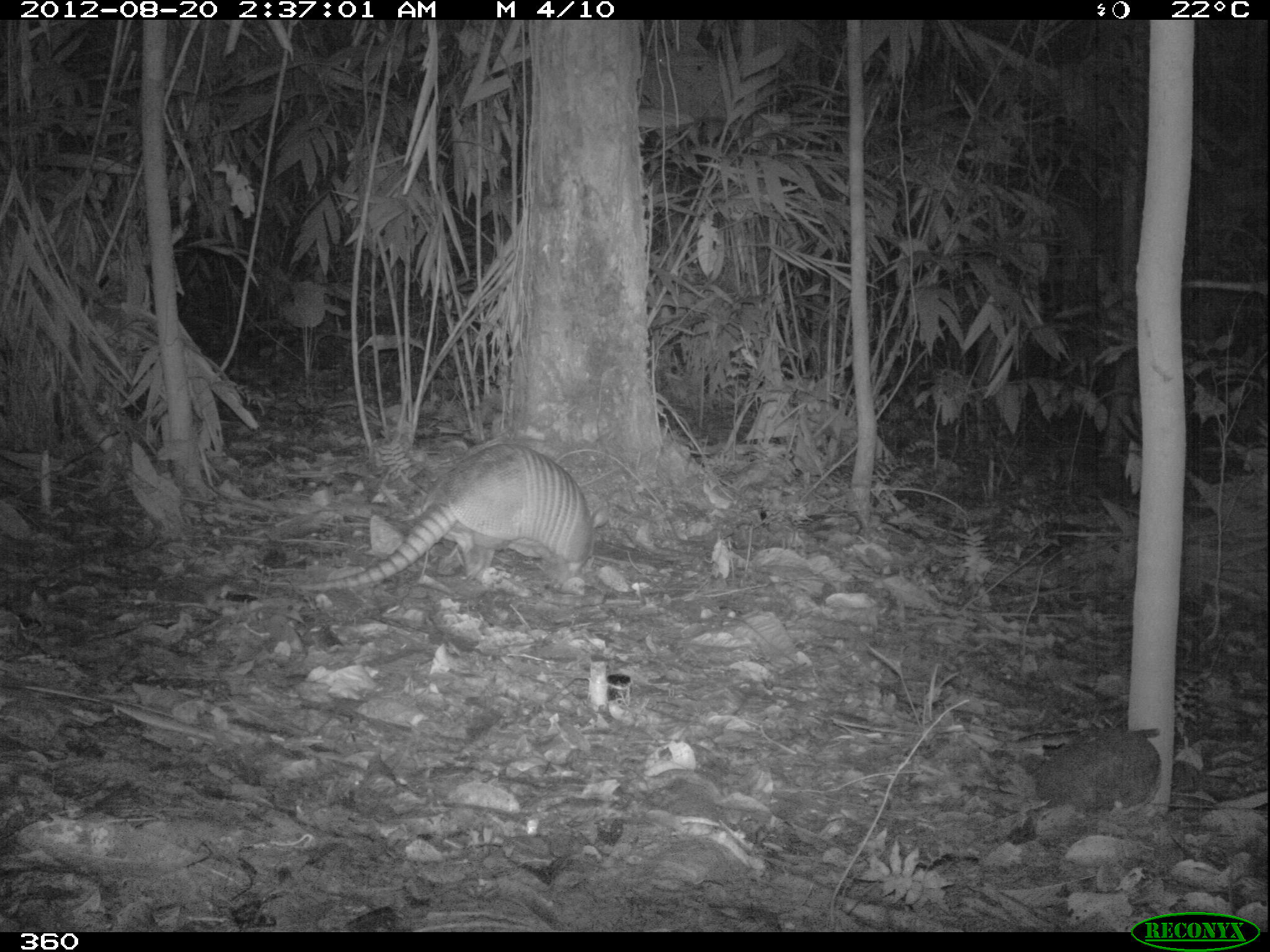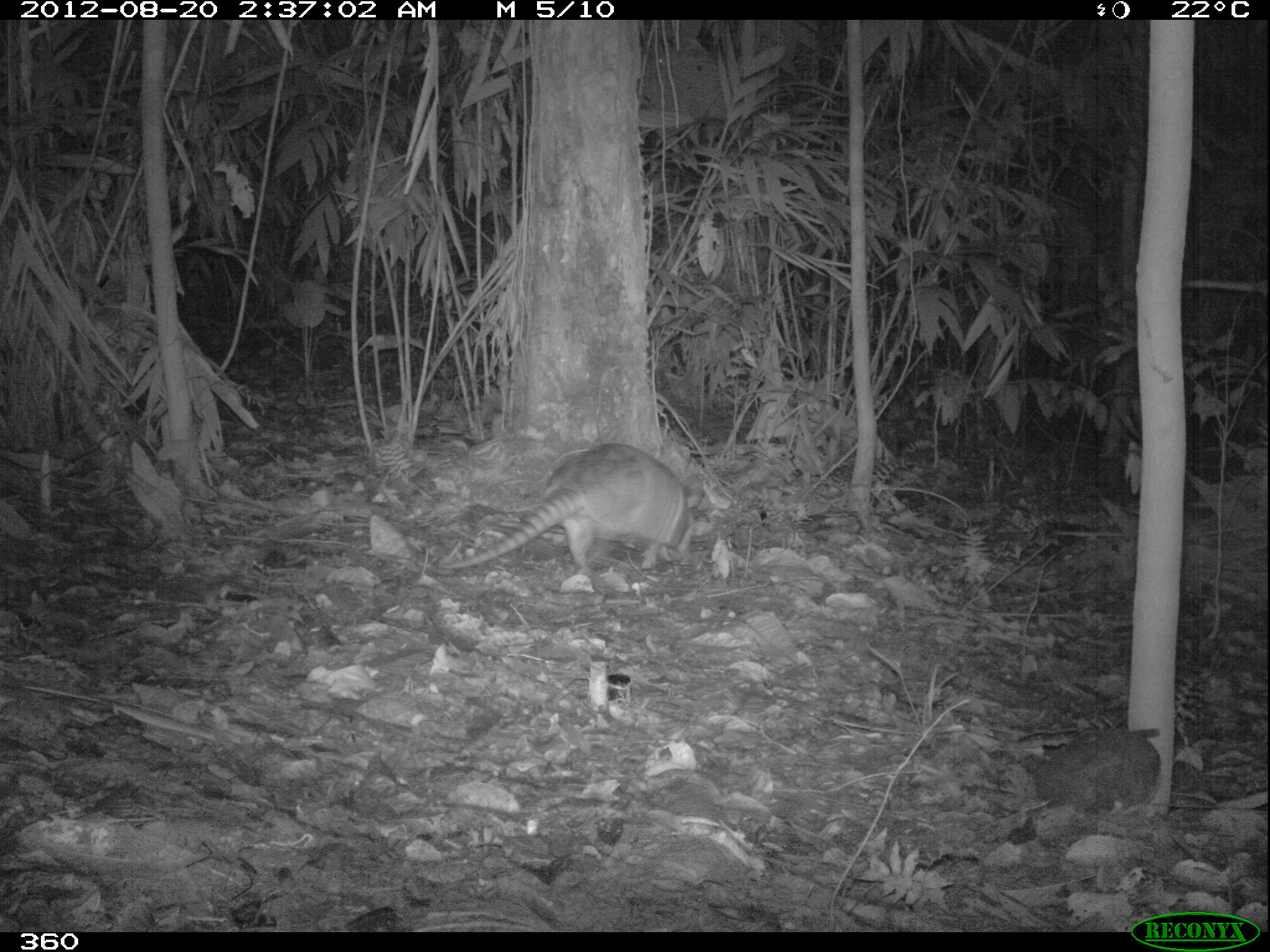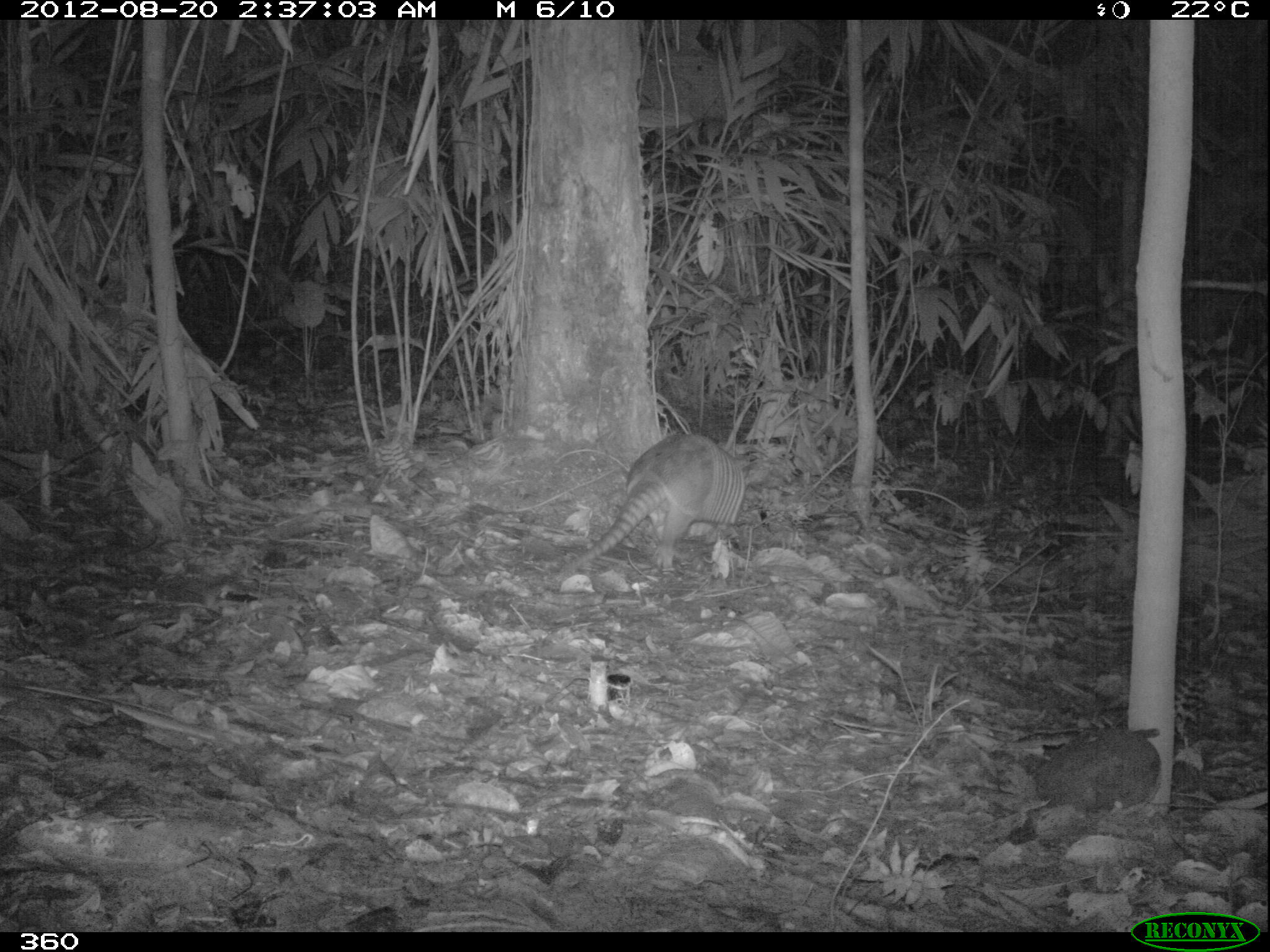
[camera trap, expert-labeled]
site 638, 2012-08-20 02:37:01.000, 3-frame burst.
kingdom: Animalia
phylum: Chordata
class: Mammalia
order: Cingulata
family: Dasypodidae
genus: Dasypus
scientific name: Dasypus novemcinctus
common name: nine-banded armadillo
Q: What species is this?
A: Dasypus novemcinctus (nine-banded armadillo).